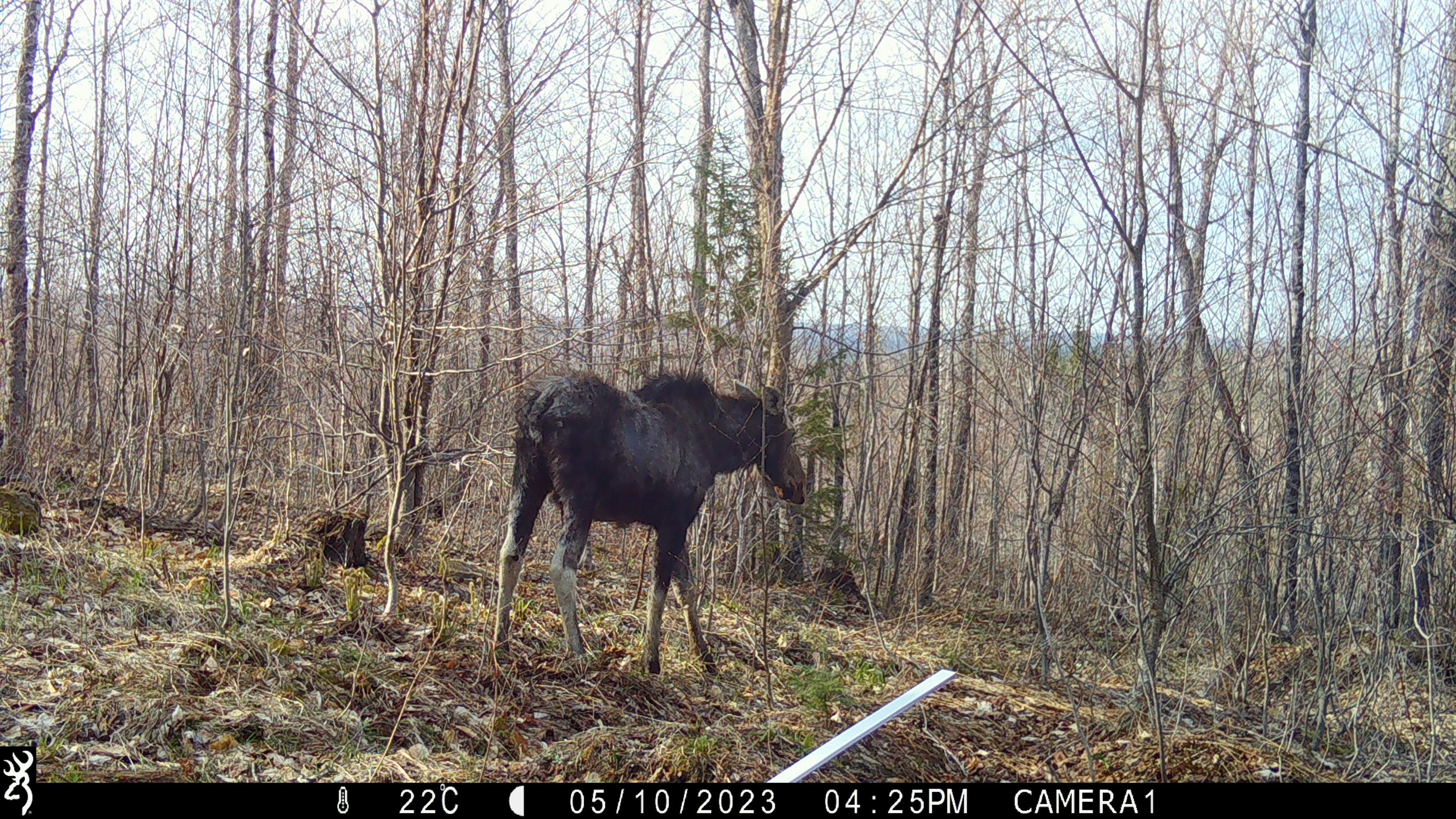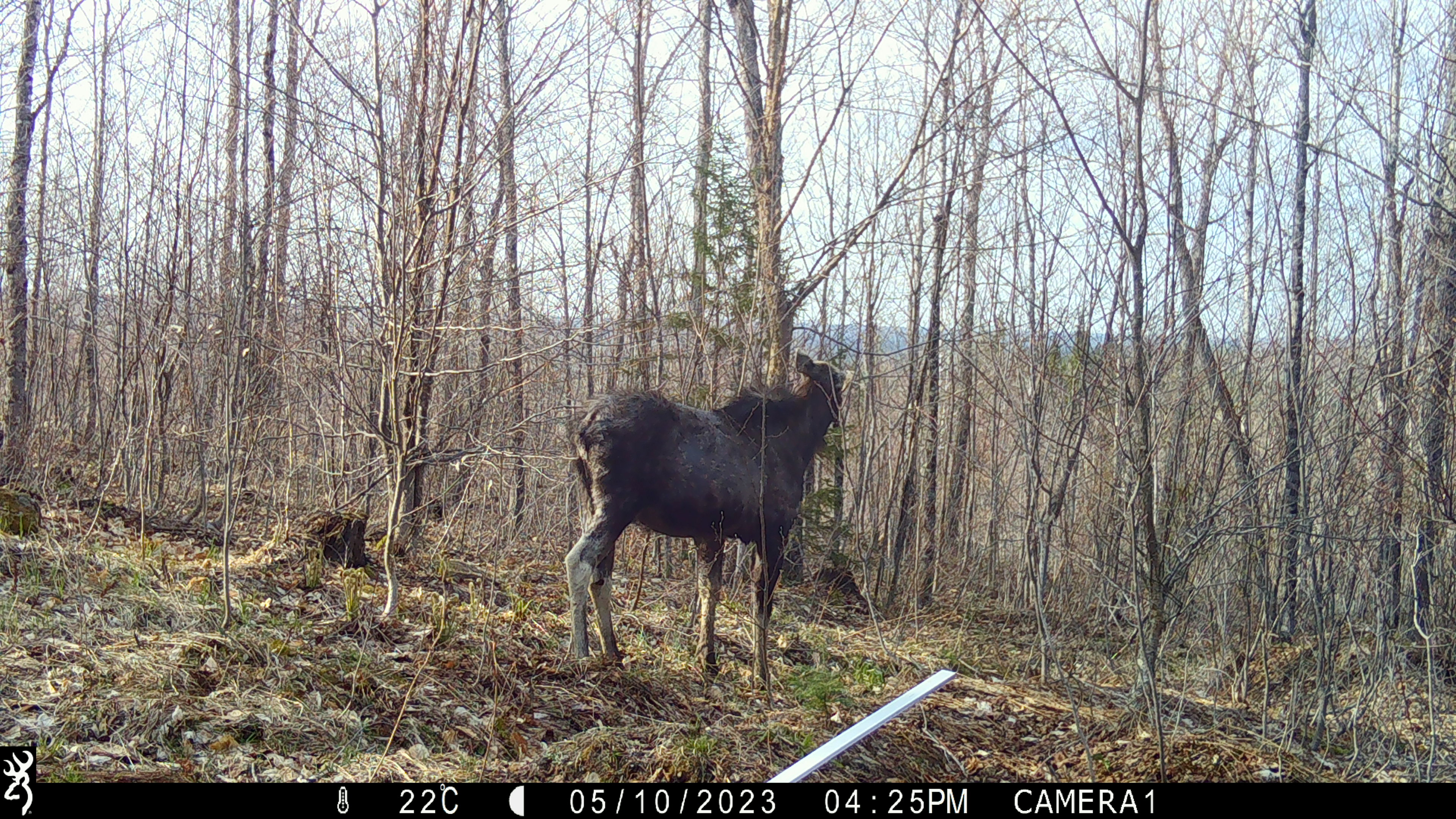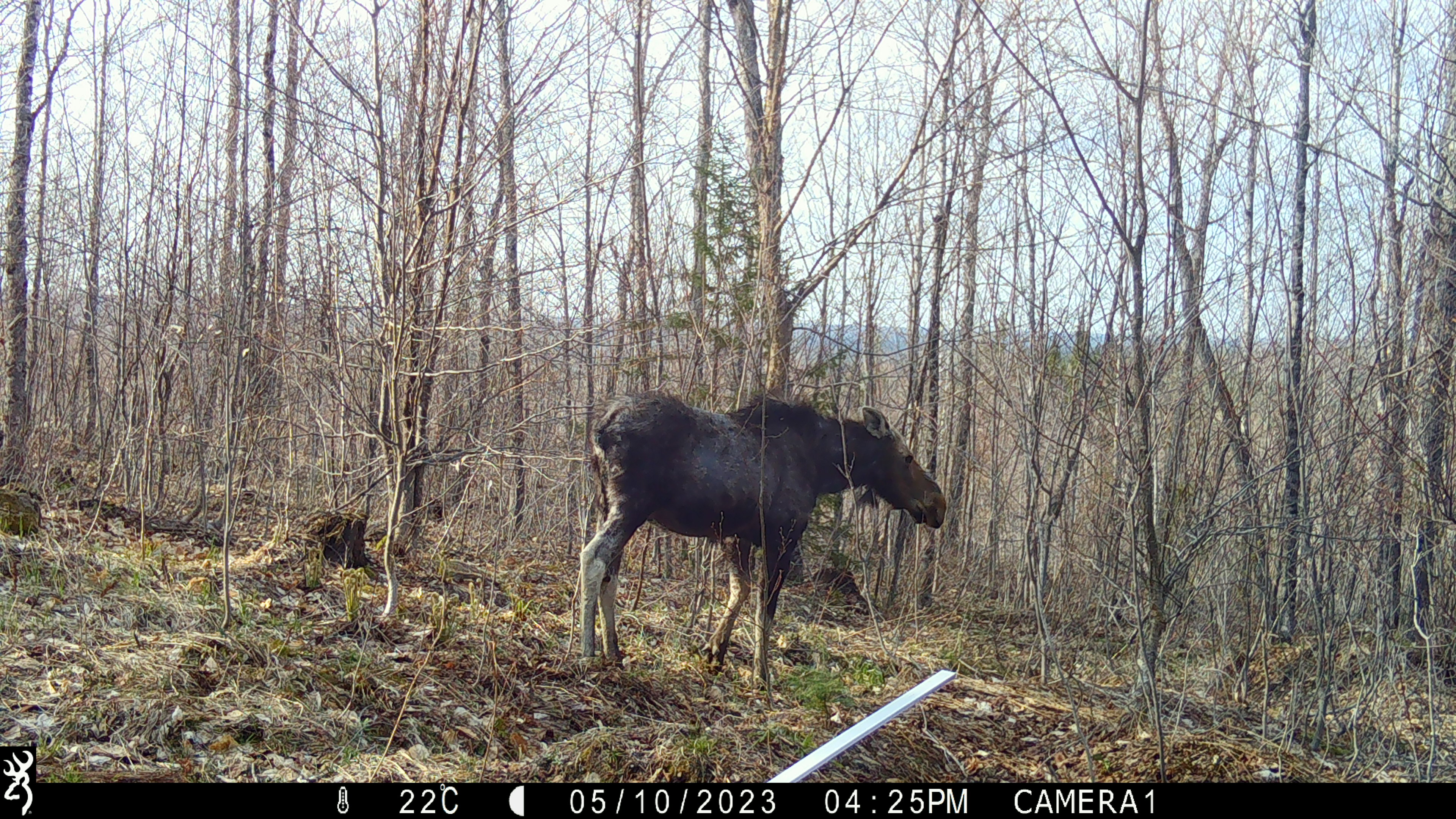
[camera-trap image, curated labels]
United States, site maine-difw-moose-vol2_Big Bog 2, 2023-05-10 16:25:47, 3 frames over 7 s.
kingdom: Animalia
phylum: Chordata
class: Mammalia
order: Artiodactyla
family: Cervidae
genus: Alces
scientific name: Alces alces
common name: moose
Moose (Alces alces).